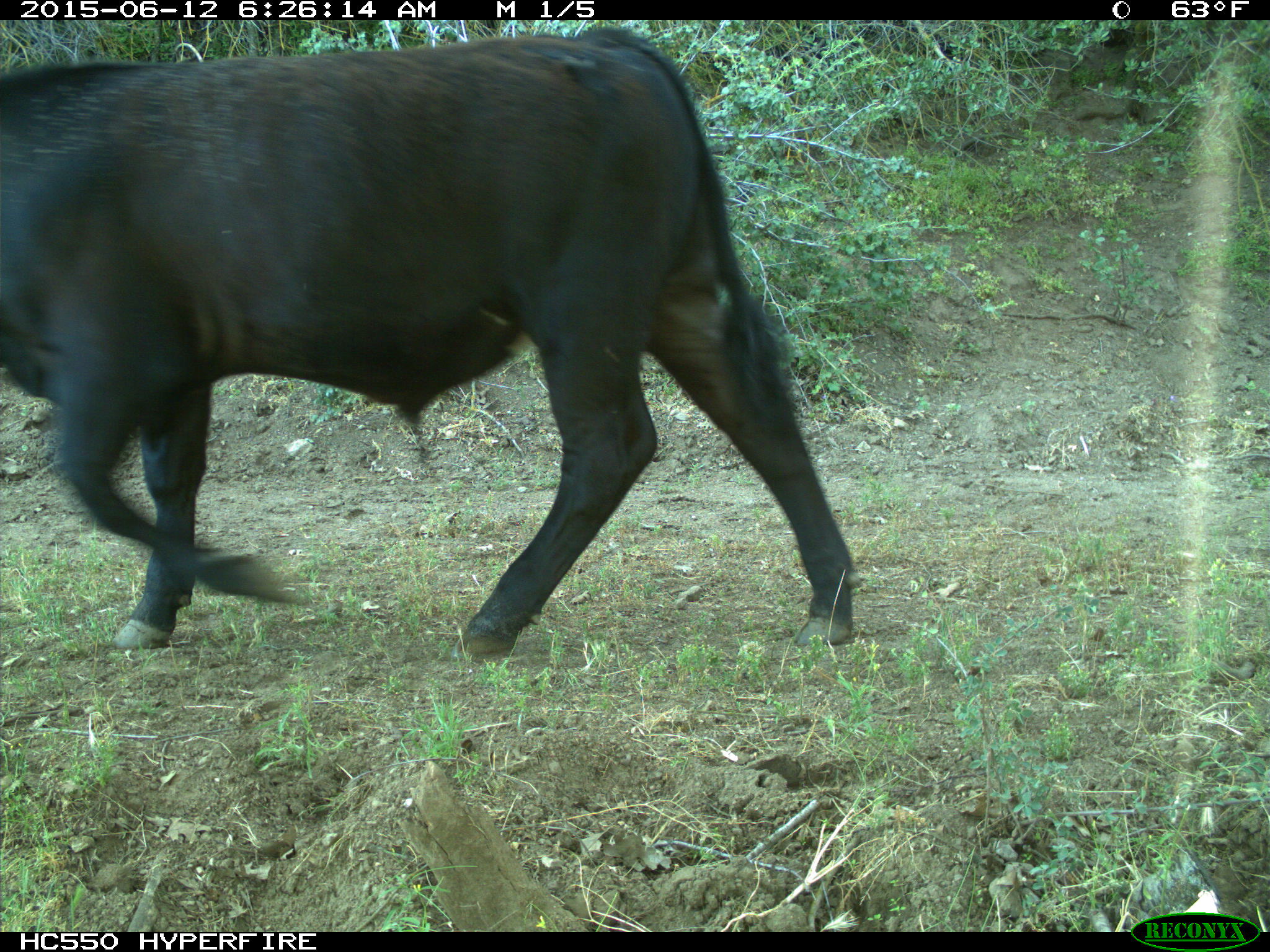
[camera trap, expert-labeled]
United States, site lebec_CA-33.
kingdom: Animalia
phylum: Chordata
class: Mammalia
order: Artiodactyla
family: Bovidae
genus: Bos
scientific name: Bos taurus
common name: domestic cow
Bos taurus (domestic cow).